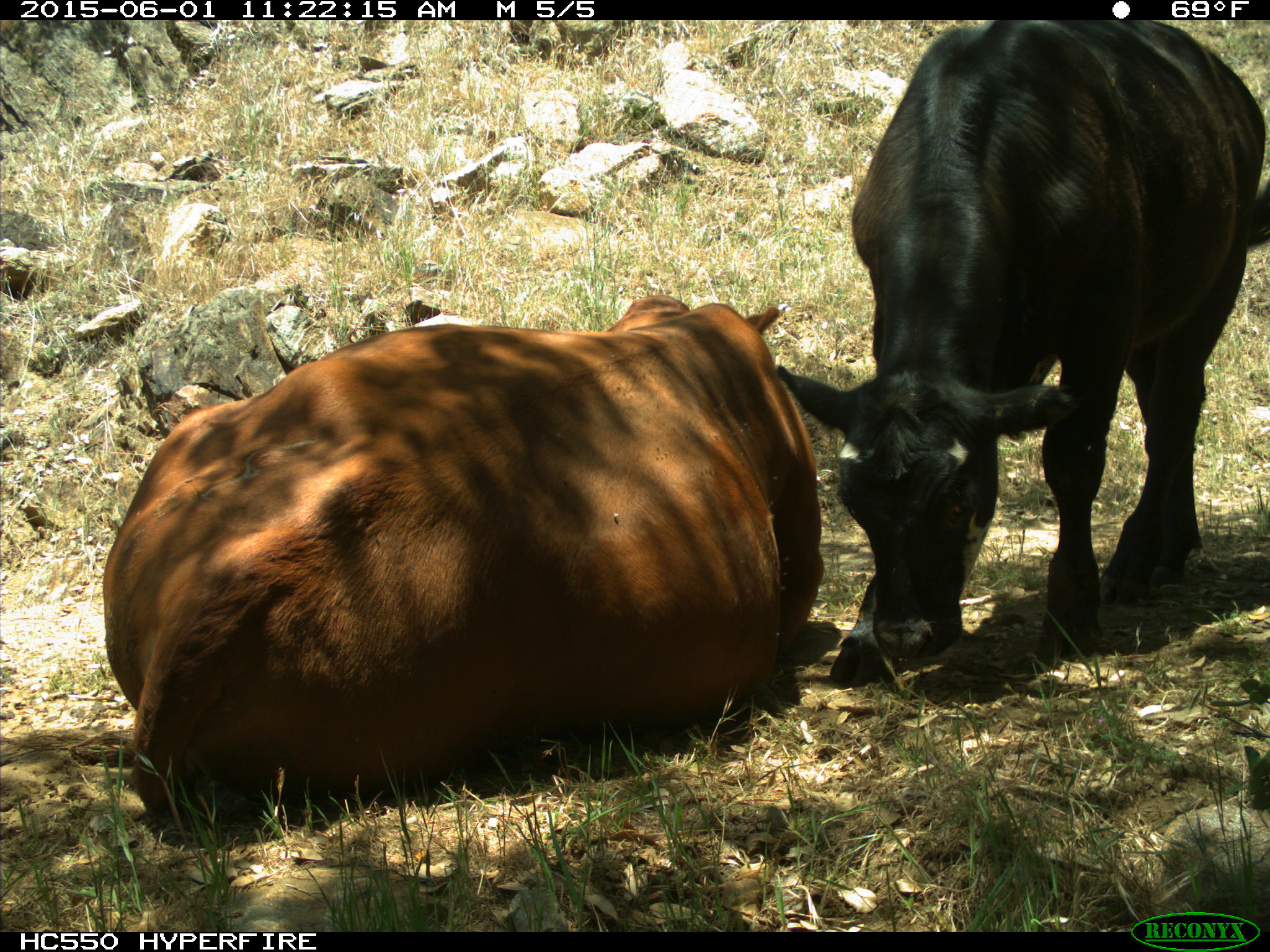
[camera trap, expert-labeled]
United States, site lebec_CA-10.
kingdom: Animalia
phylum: Chordata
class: Mammalia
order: Artiodactyla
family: Bovidae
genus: Bos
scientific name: Bos taurus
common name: domestic cow